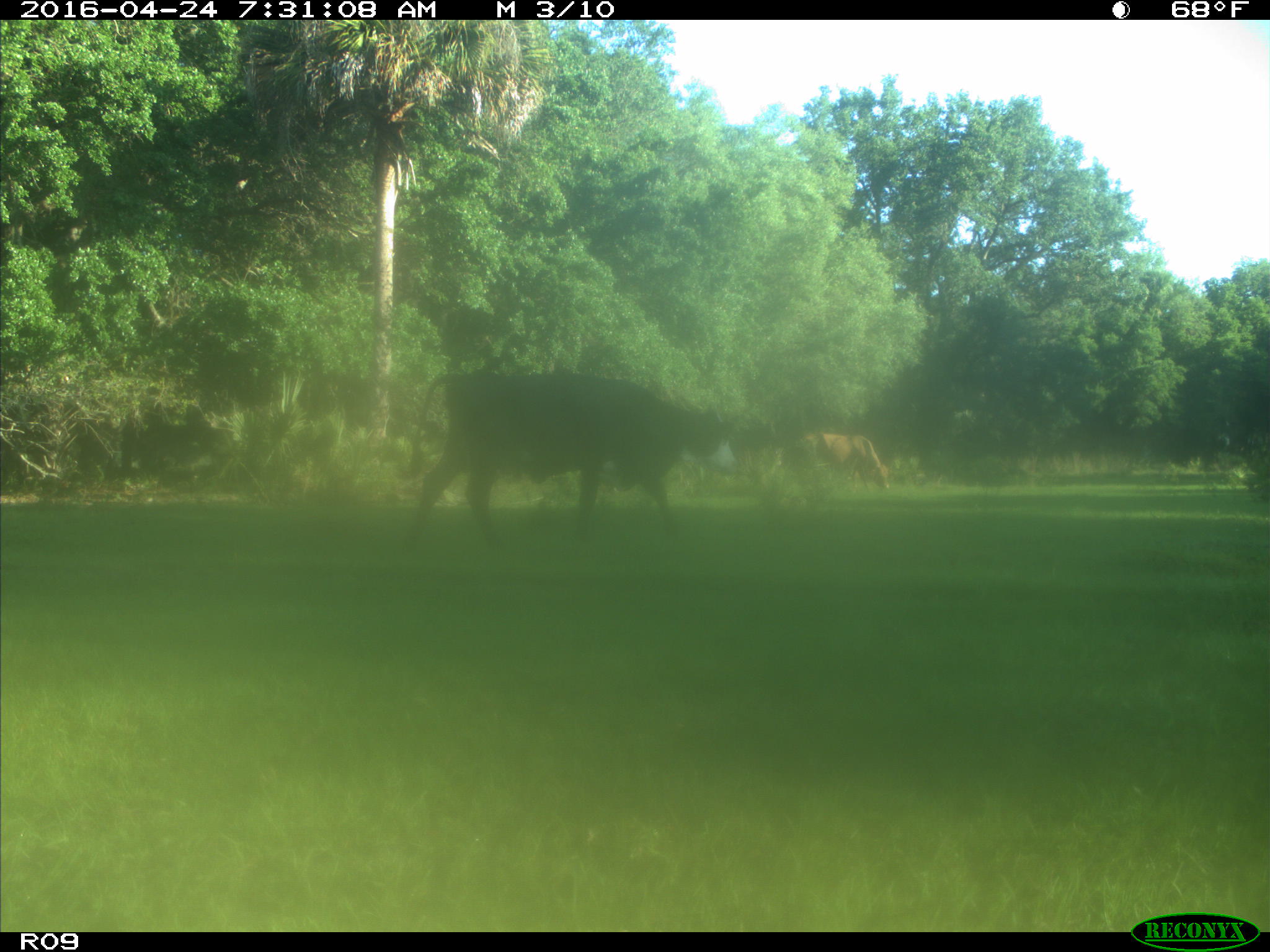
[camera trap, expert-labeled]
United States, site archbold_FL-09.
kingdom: Animalia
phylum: Chordata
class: Mammalia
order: Artiodactyla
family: Bovidae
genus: Bos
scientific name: Bos taurus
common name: domestic cow